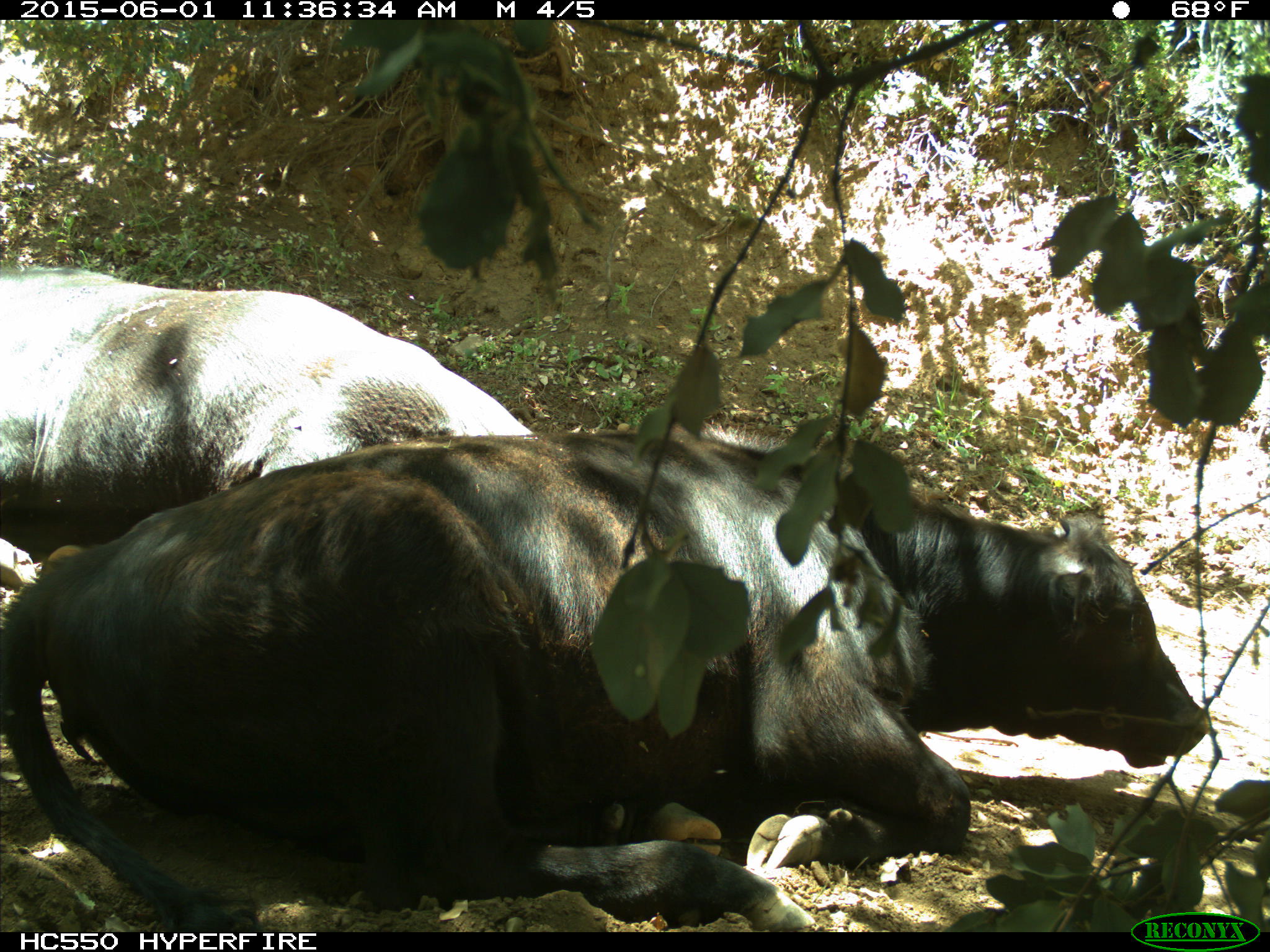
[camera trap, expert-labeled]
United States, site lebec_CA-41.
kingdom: Animalia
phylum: Chordata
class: Mammalia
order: Artiodactyla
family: Bovidae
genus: Bos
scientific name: Bos taurus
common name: domestic cow